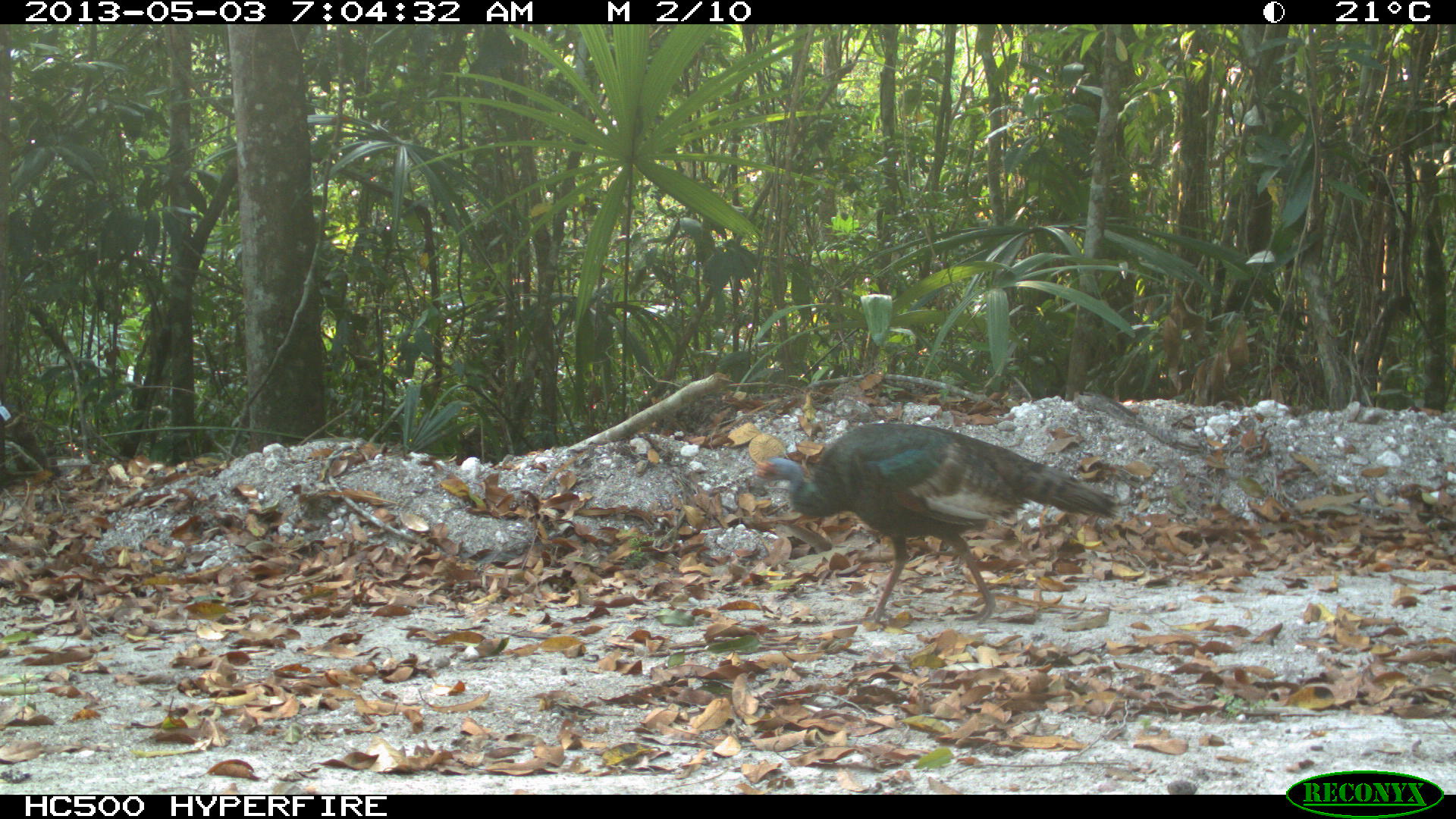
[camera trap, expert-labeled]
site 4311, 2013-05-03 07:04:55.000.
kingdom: Animalia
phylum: Chordata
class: Aves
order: Galliformes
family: Phasianidae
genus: Meleagris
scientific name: Meleagris ocellata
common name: ocellated turkey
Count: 1.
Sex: female.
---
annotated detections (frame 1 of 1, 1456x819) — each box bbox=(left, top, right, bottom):
meleagris ocellata: bbox=(753, 422, 1118, 622)